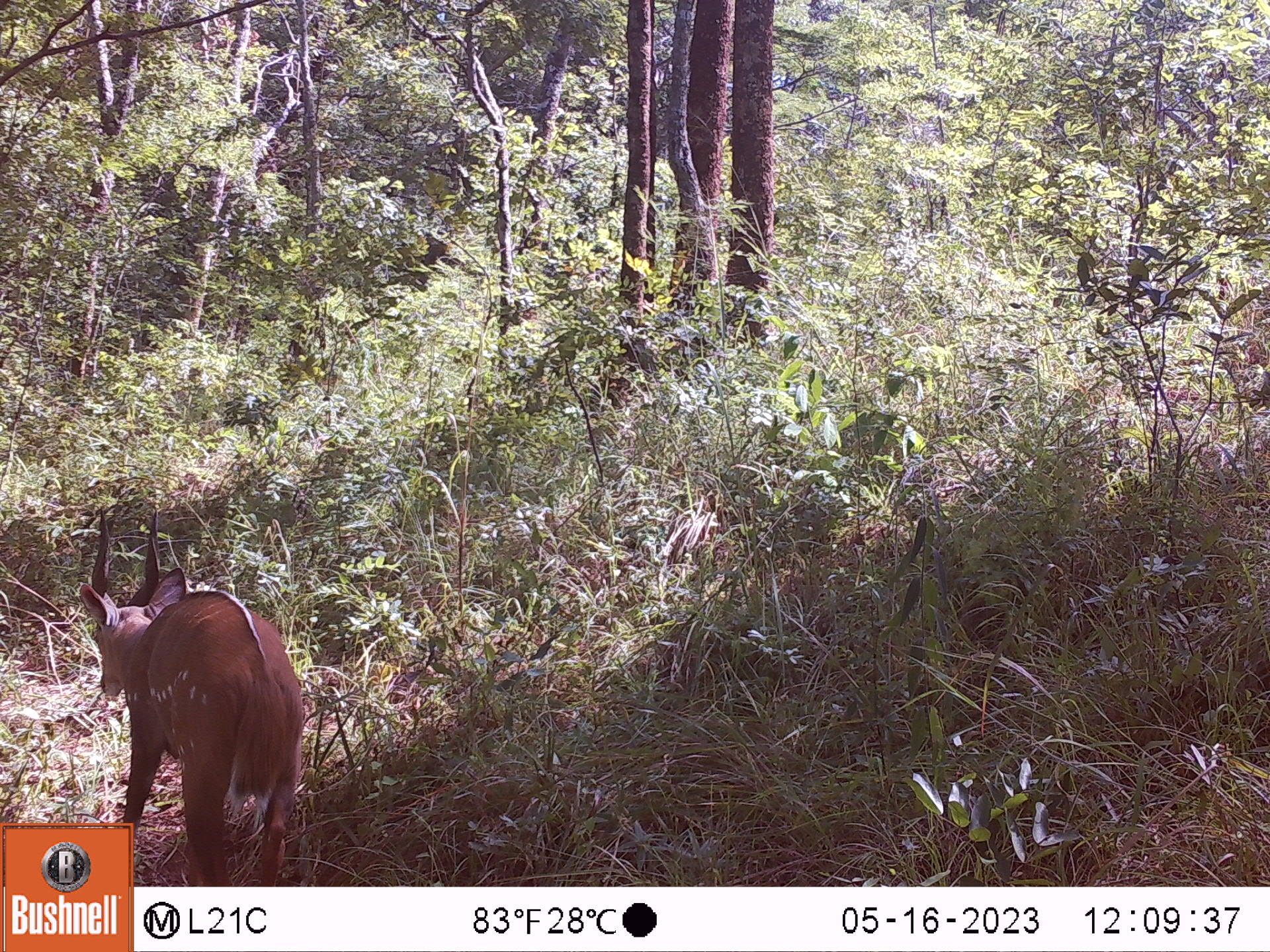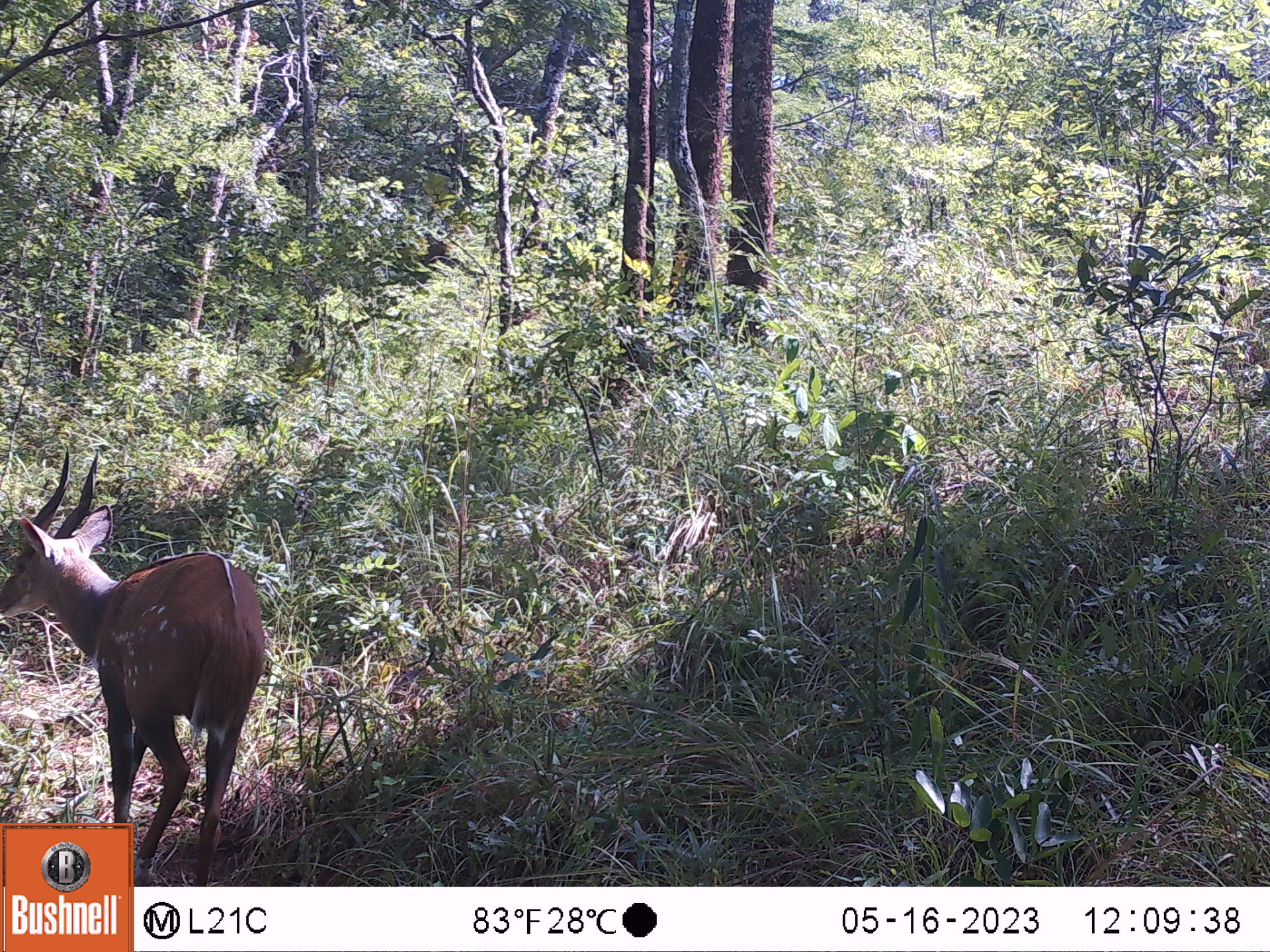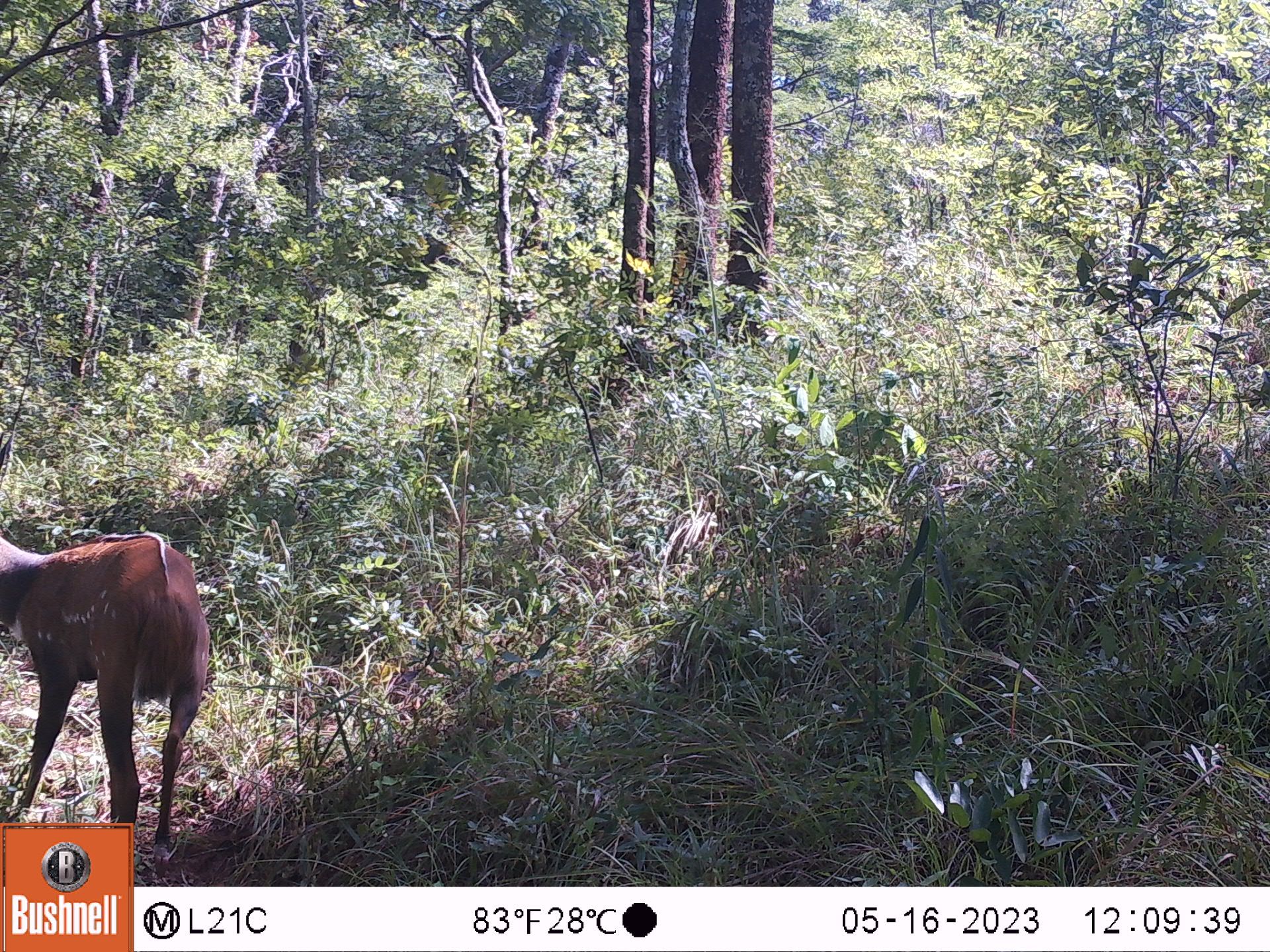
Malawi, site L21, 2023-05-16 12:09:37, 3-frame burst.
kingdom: Animalia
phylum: Chordata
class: Mammalia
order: Artiodactyla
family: Bovidae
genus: Tragelaphus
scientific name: Tragelaphus sylvaticus sylvaticus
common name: cape bushbuck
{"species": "cape bushbuck (Tragelaphus sylvaticus sylvaticus)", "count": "1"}